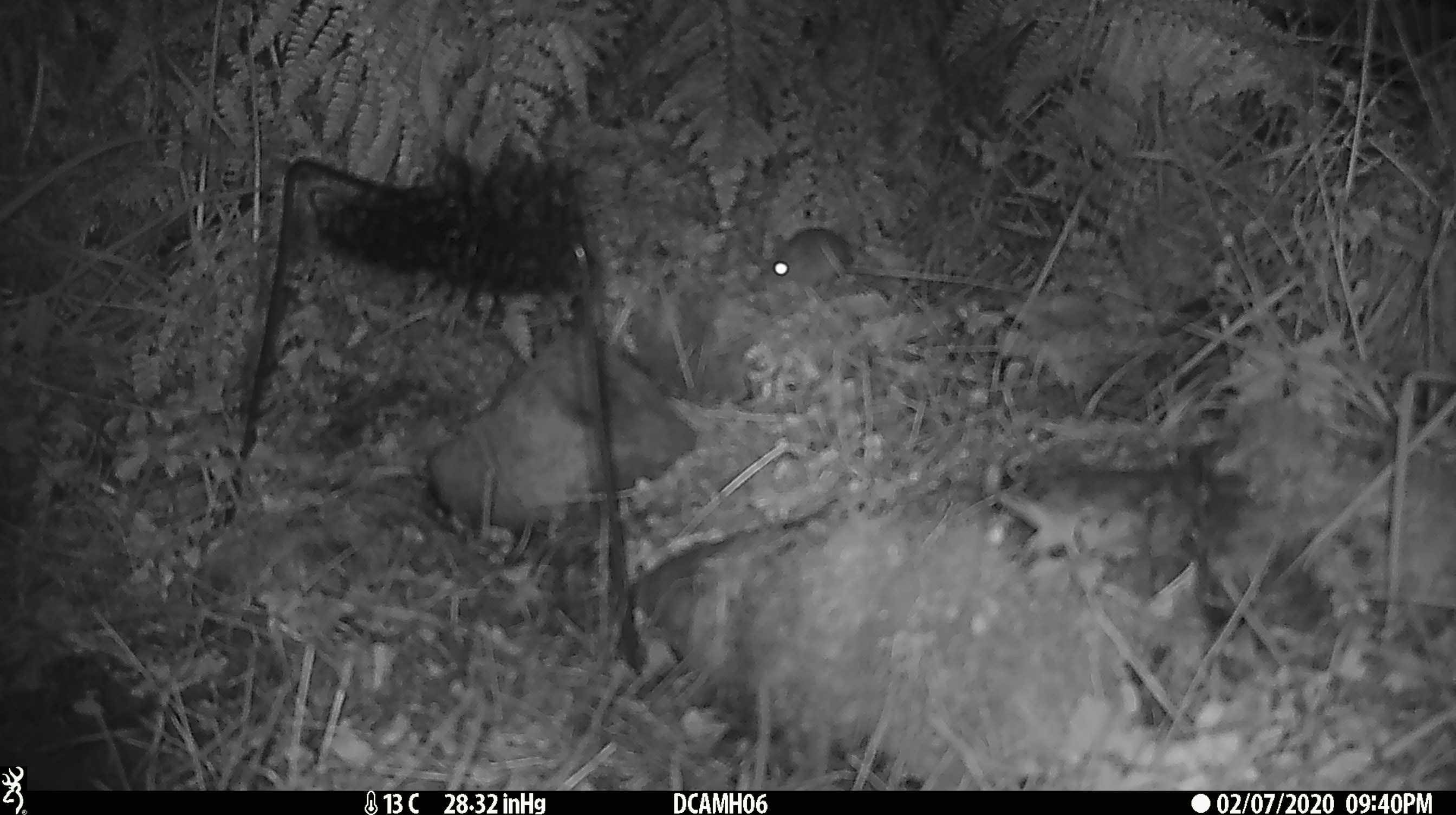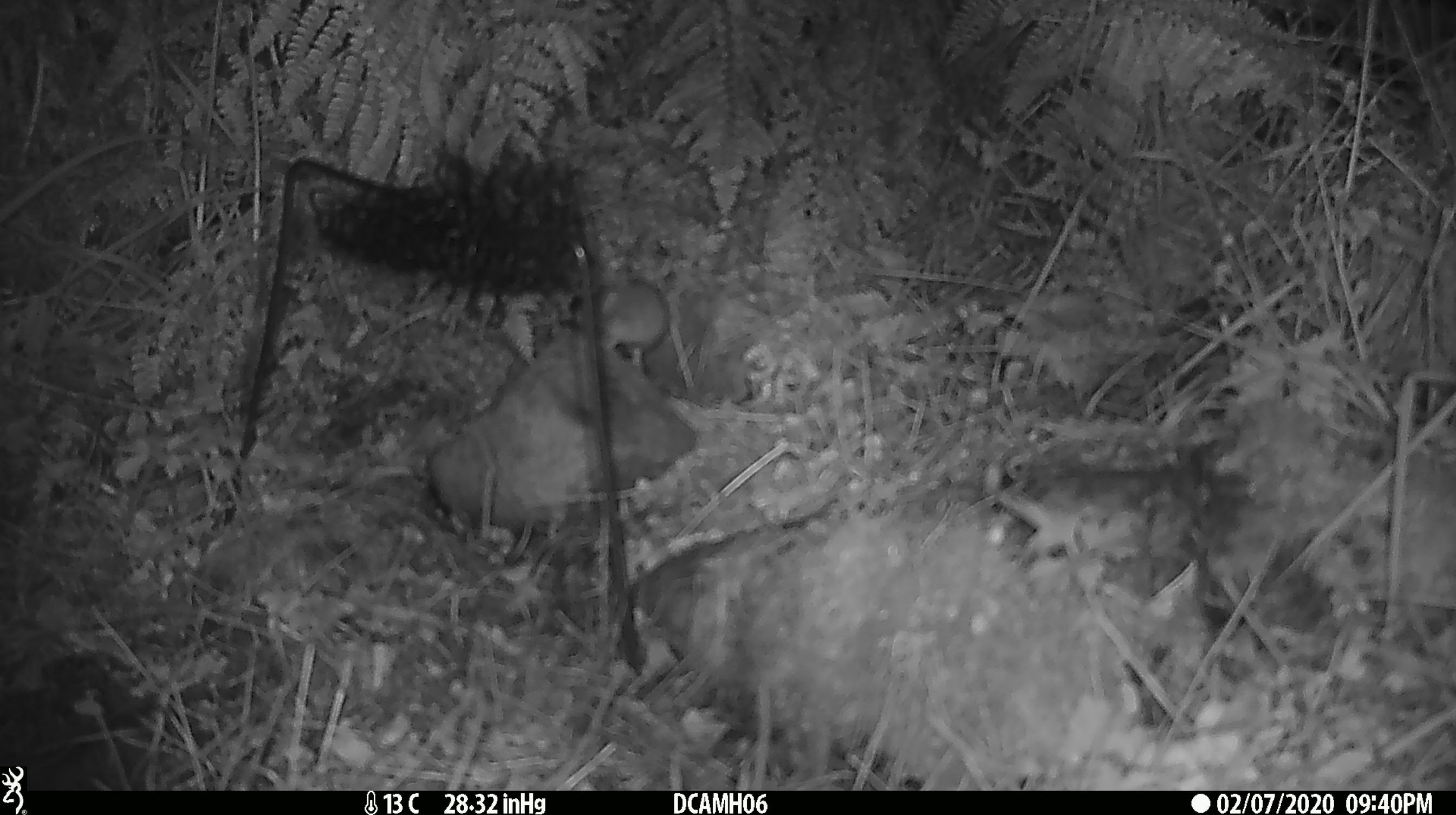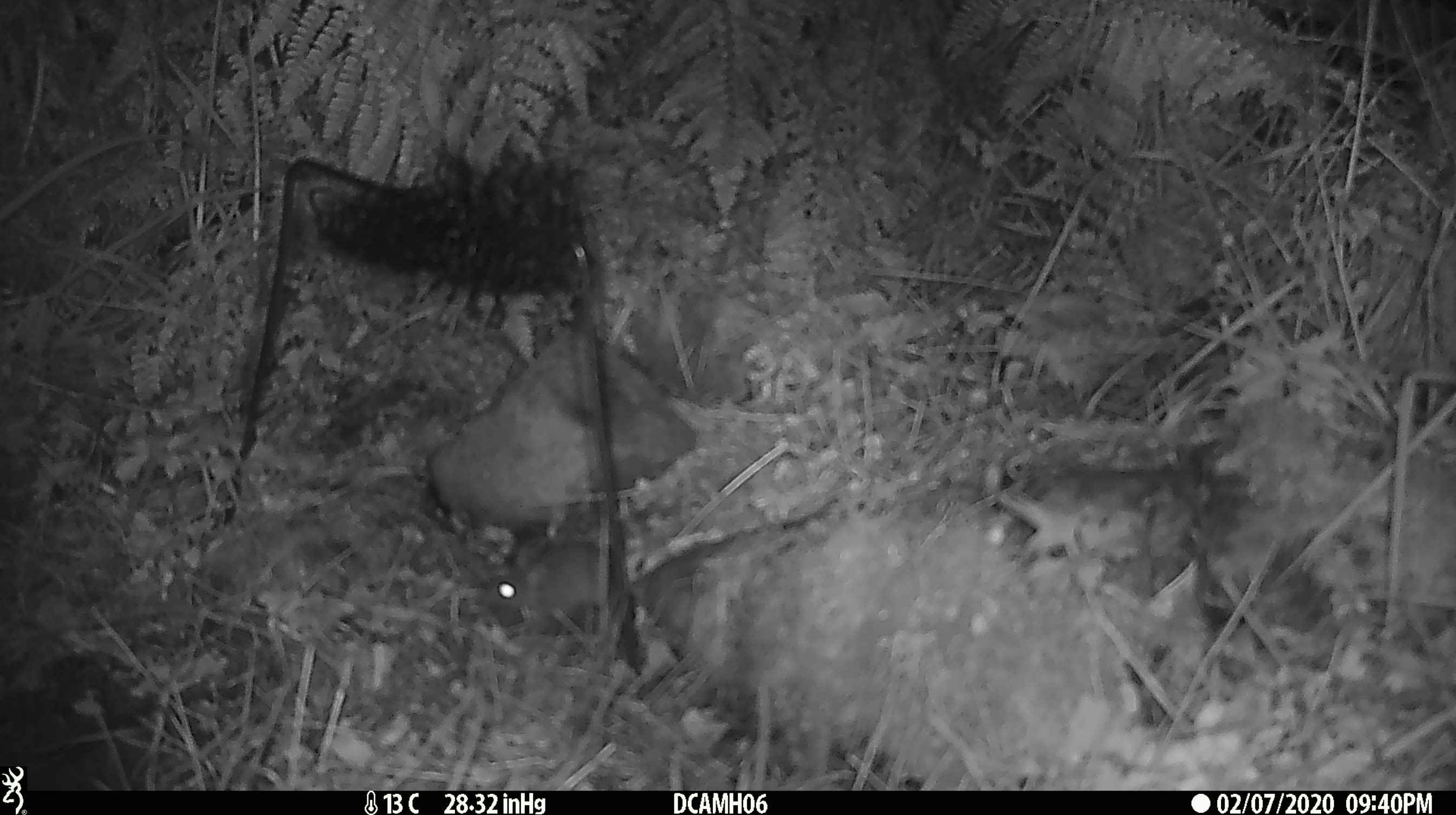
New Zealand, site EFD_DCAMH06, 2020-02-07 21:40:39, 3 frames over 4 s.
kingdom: Animalia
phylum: Chordata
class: Mammalia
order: Rodentia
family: Muridae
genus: Mus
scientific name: Mus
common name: mouse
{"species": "mouse (Mus)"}